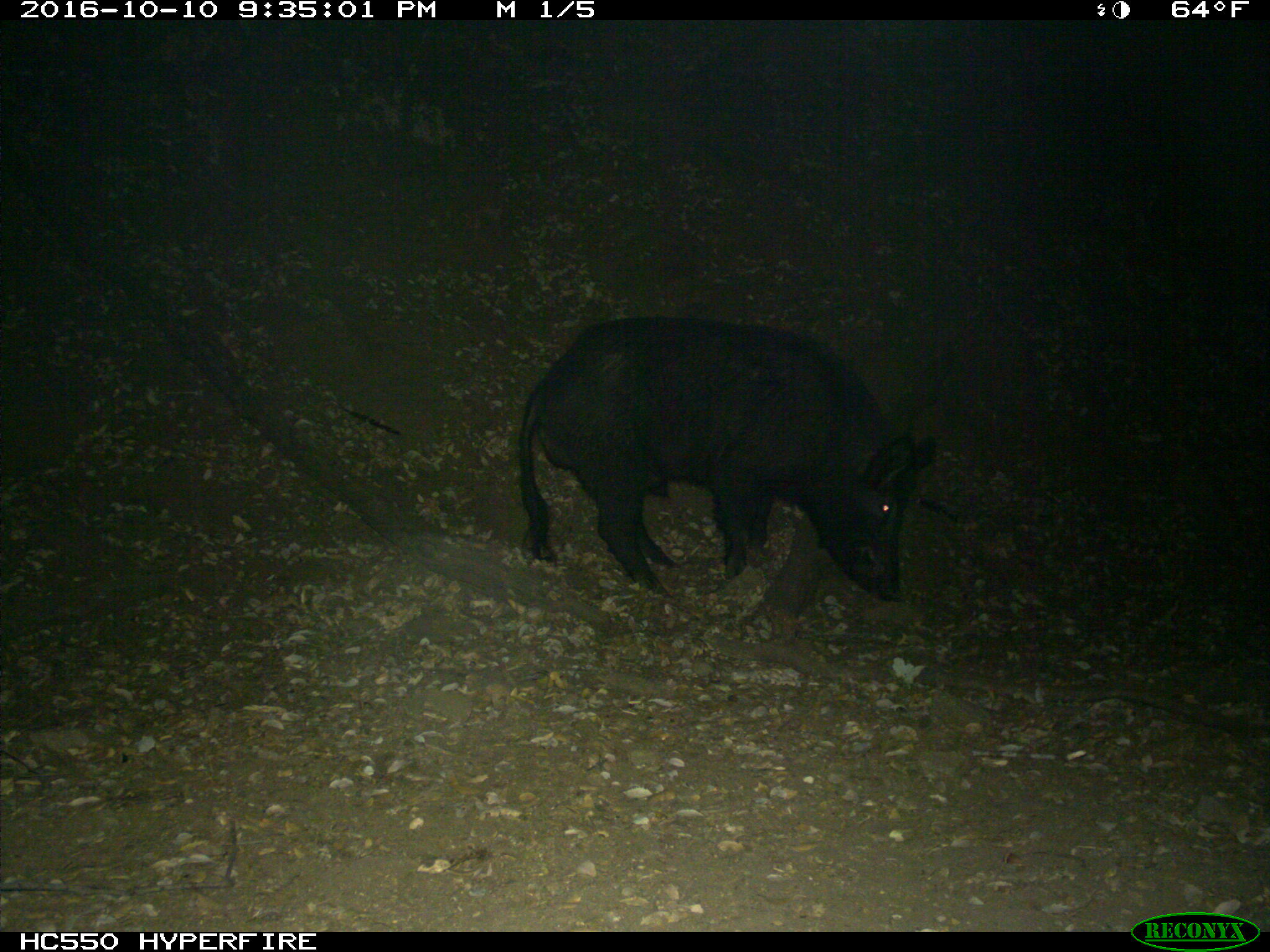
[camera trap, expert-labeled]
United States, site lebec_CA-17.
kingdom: Animalia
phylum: Chordata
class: Mammalia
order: Artiodactyla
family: Suidae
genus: Sus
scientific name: Sus scrofa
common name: wild boar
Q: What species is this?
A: Sus scrofa (wild boar).